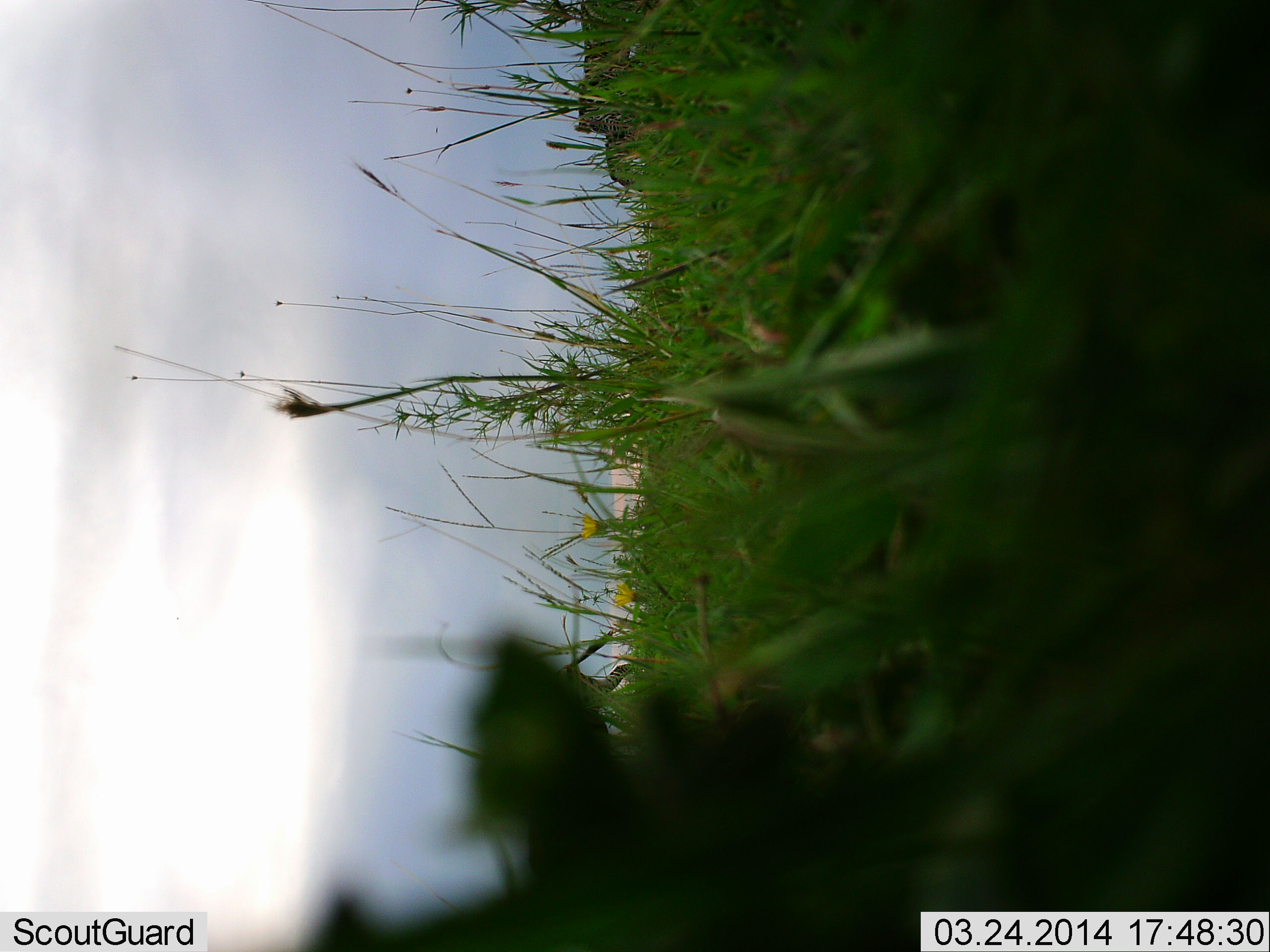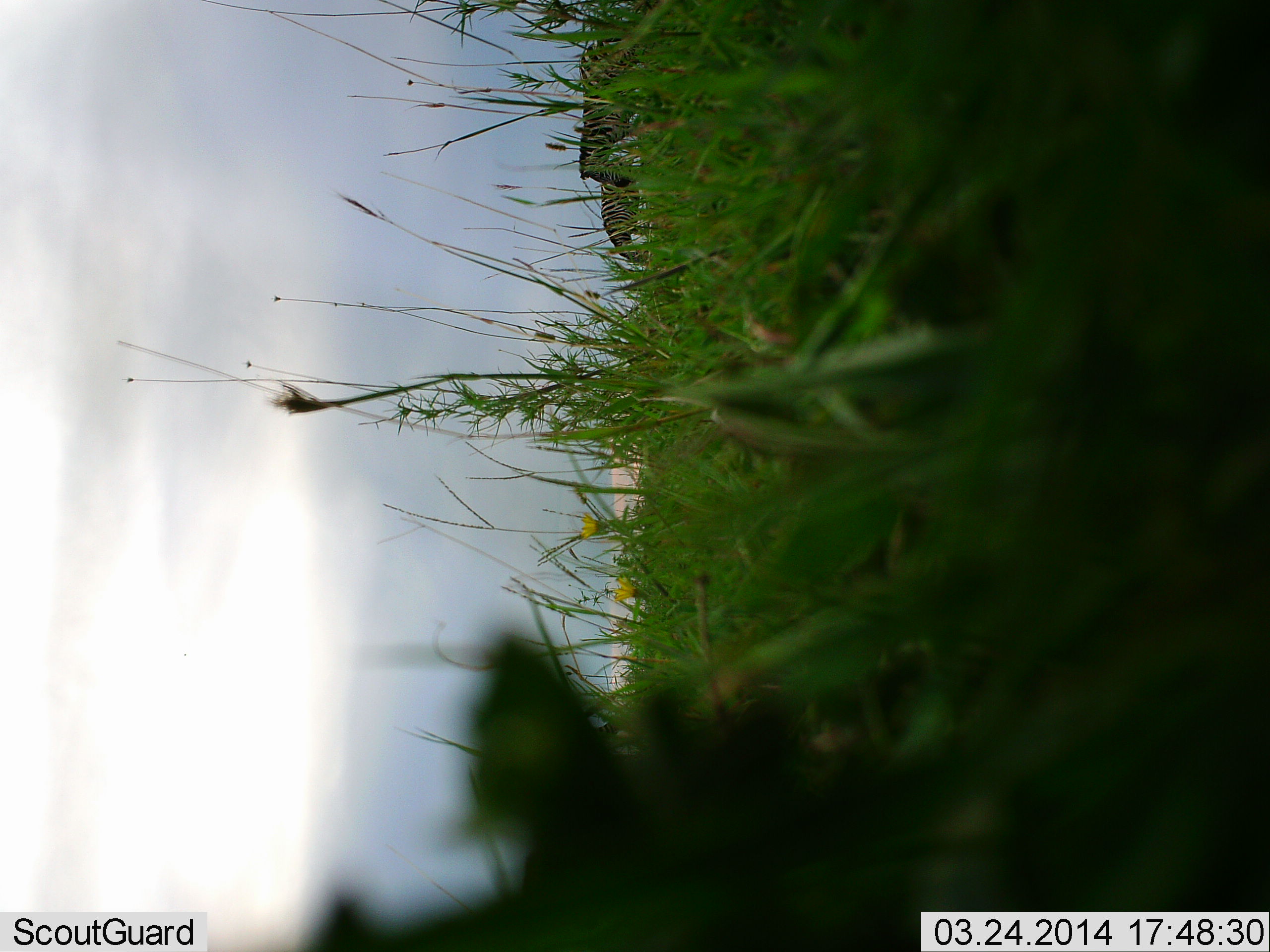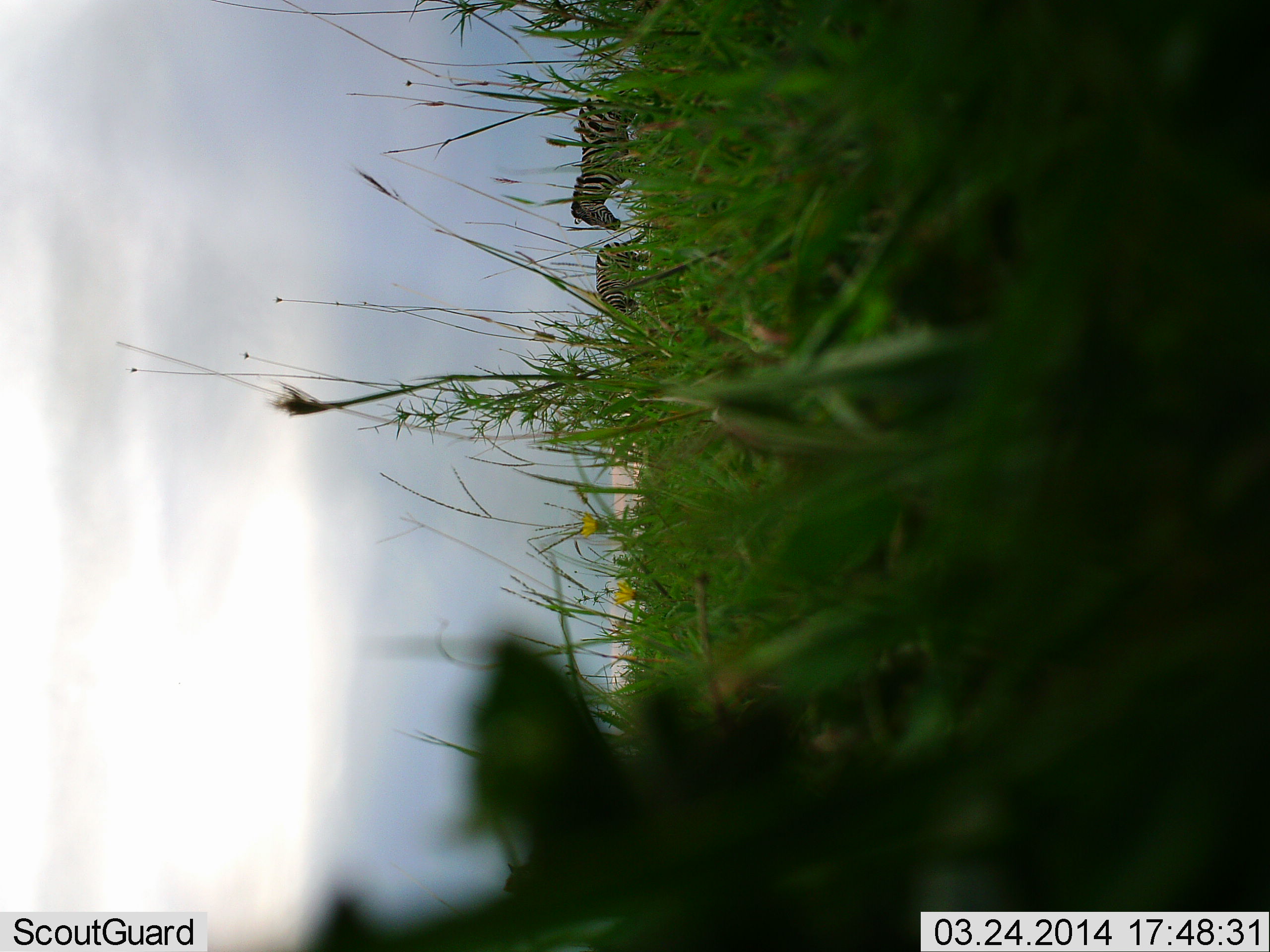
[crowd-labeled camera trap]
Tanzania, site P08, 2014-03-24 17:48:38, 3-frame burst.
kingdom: Animalia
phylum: Chordata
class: Mammalia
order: Perissodactyla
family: Equidae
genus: Equus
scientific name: Equus quagga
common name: plains zebra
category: zebra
Zebra (plains zebra) (Equus quagga), count 3. Behavior (volunteer vote fractions): standing 10%, resting 0%, moving 90%, interacting 0%. Young present (vote fraction): 0%. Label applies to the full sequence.